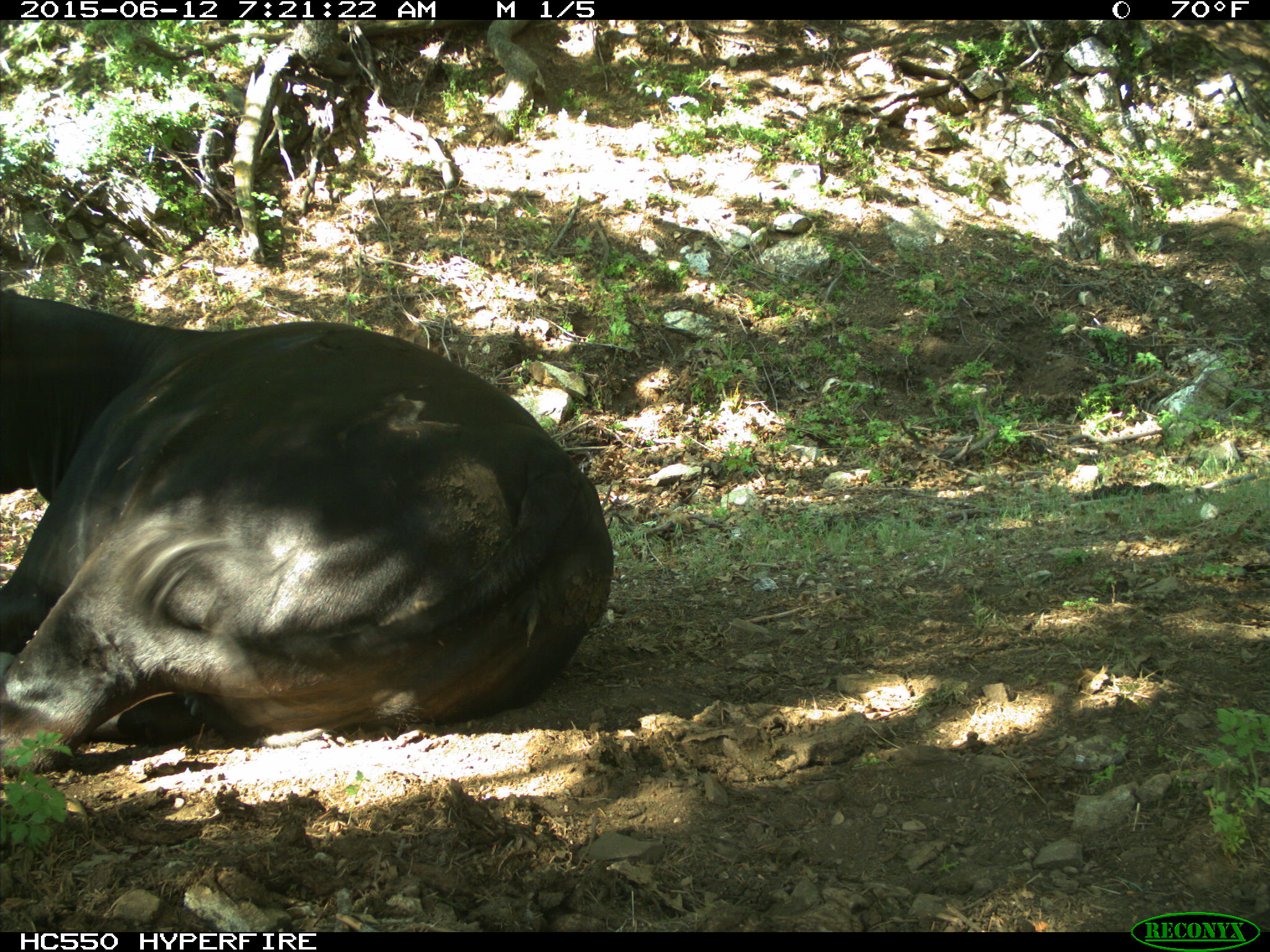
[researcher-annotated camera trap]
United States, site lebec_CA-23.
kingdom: Animalia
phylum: Chordata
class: Mammalia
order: Artiodactyla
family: Bovidae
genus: Bos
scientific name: Bos taurus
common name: domestic cow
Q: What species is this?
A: Bos taurus (domestic cow).